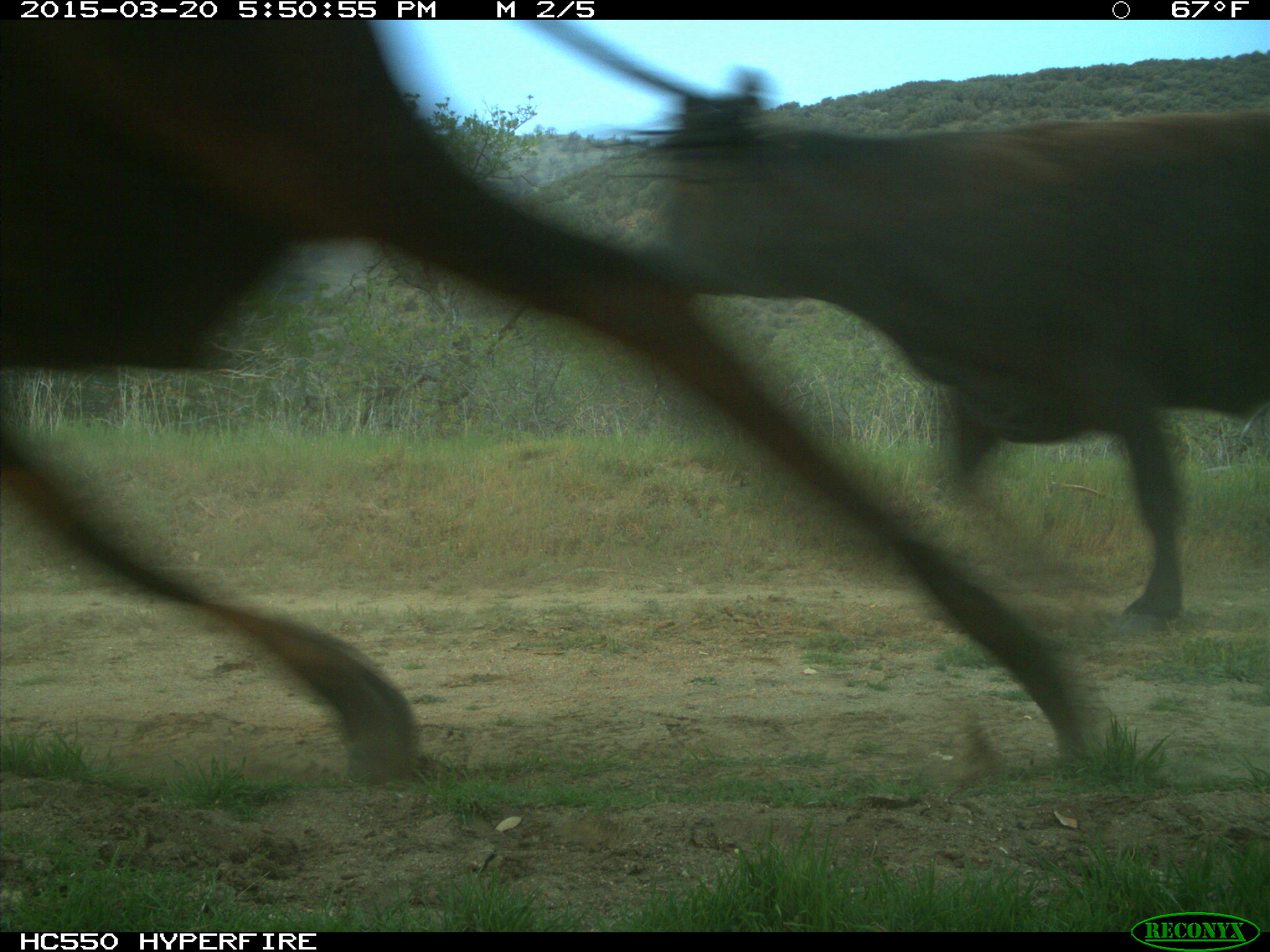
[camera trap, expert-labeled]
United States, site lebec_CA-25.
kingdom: Animalia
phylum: Chordata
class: Mammalia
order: Artiodactyla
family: Bovidae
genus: Bos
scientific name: Bos taurus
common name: domestic cow